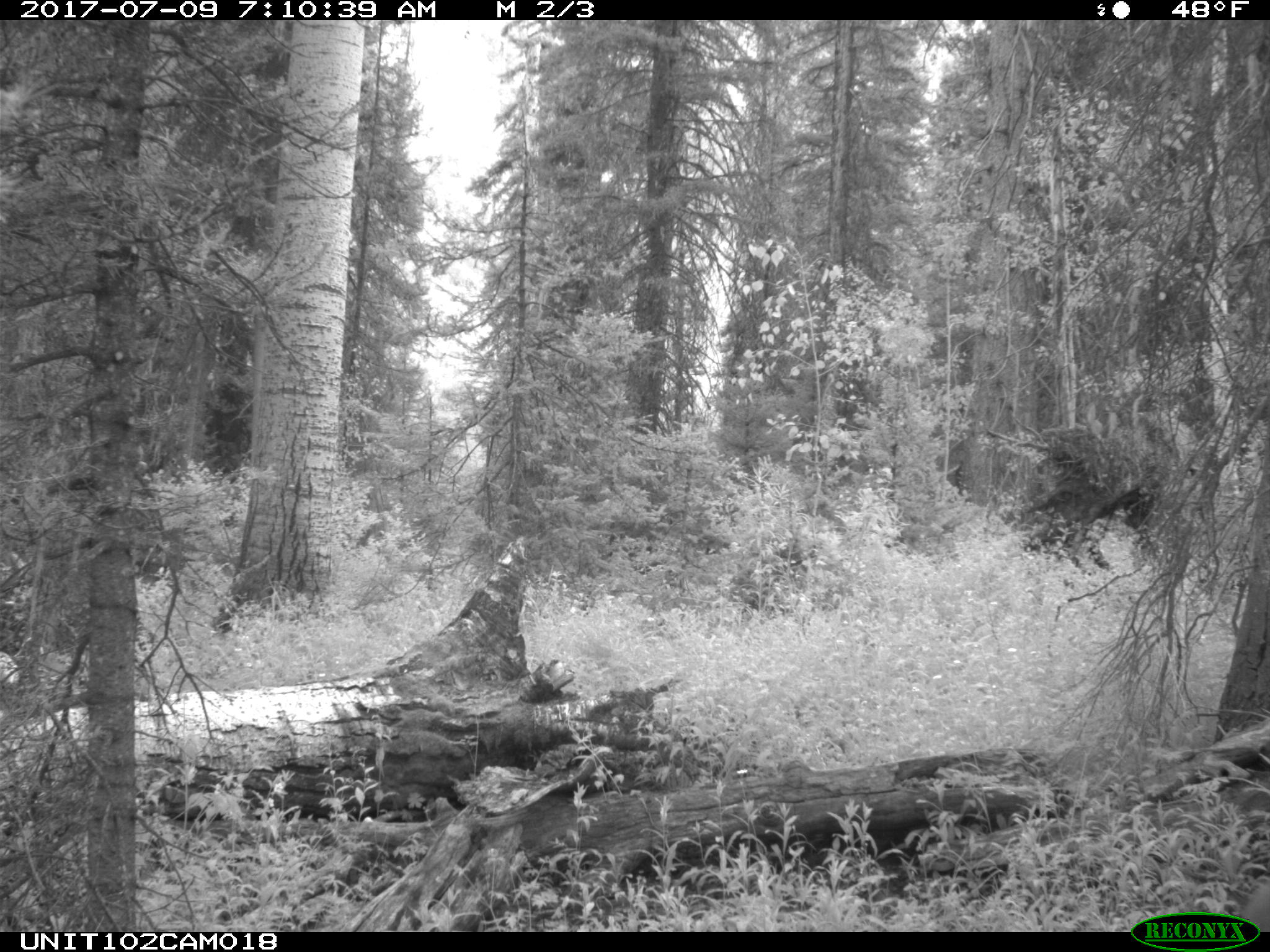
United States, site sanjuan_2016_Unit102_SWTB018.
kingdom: Animalia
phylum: Chordata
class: Mammalia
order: Artiodactyla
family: Cervidae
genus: Odocoileus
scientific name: Odocoileus hemionus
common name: mule deer